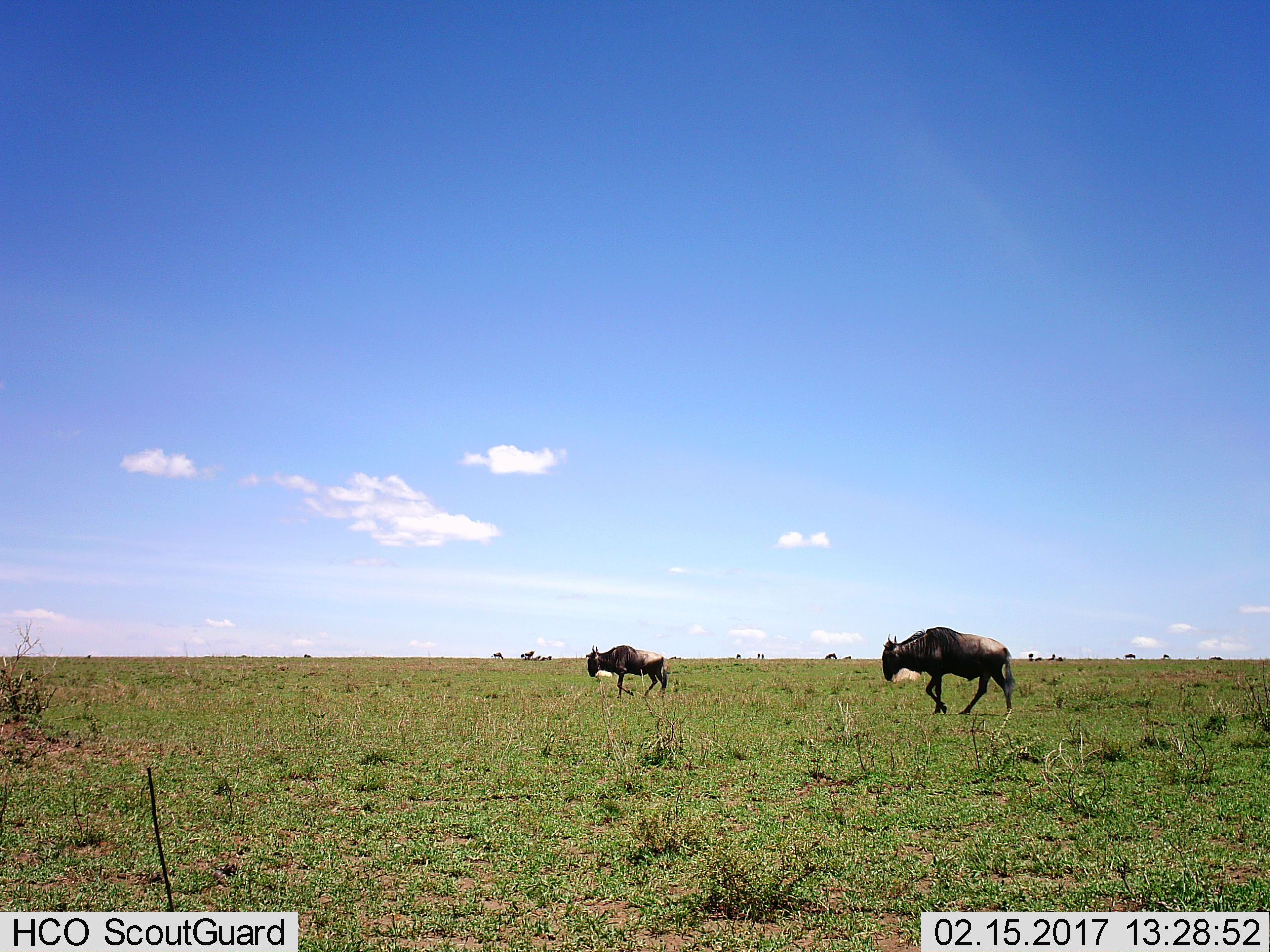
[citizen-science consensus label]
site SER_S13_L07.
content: unidentified animal